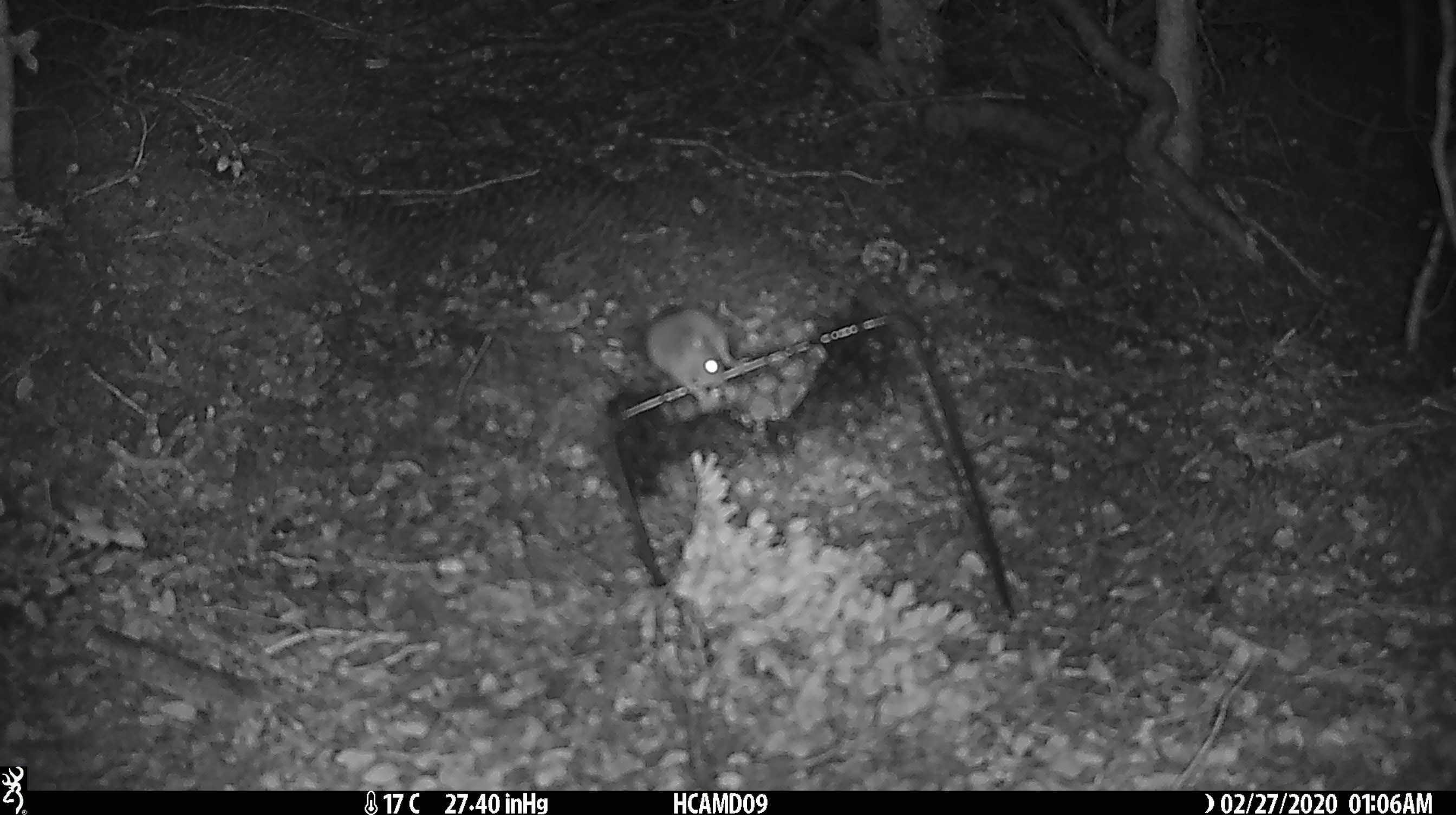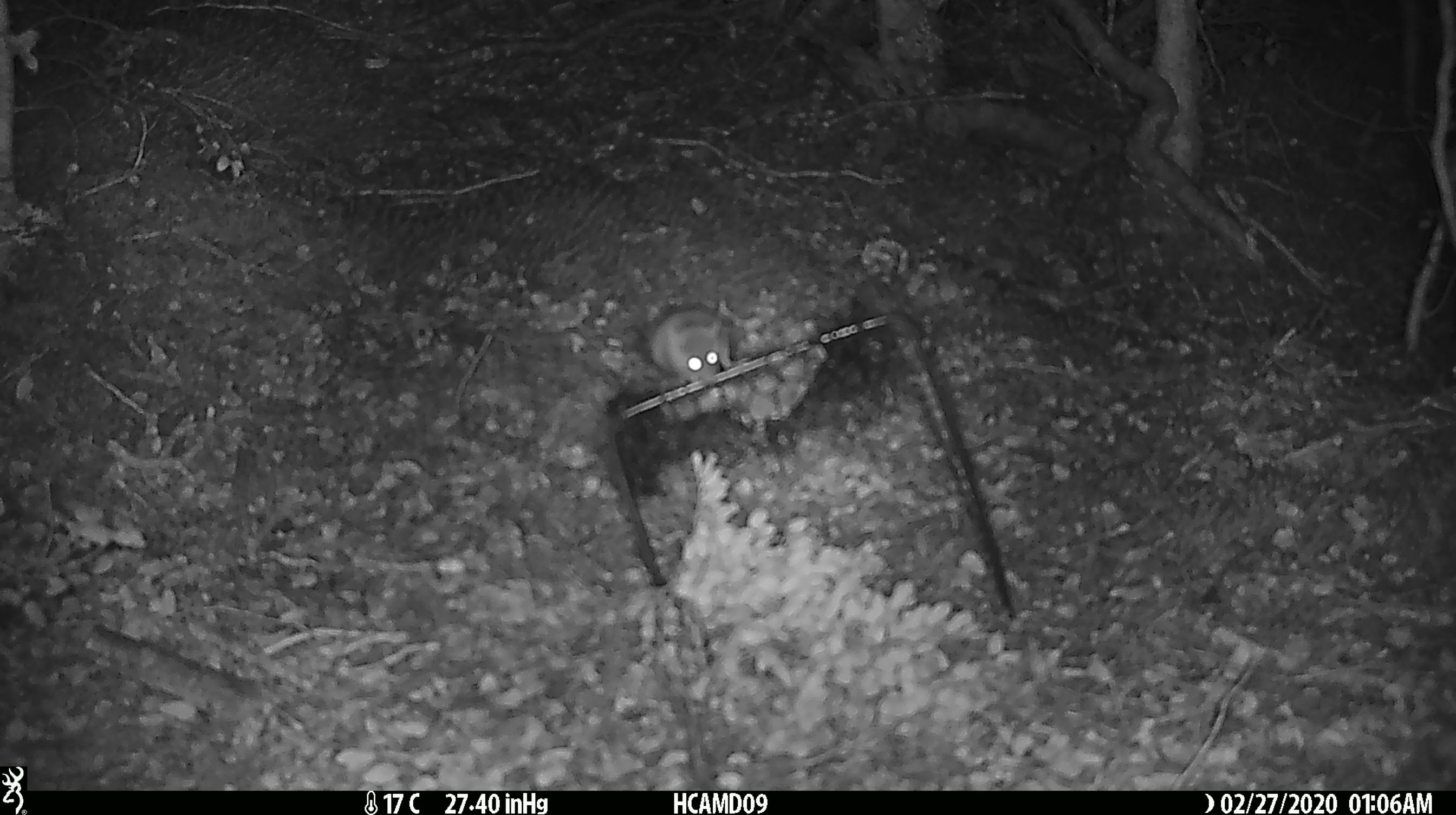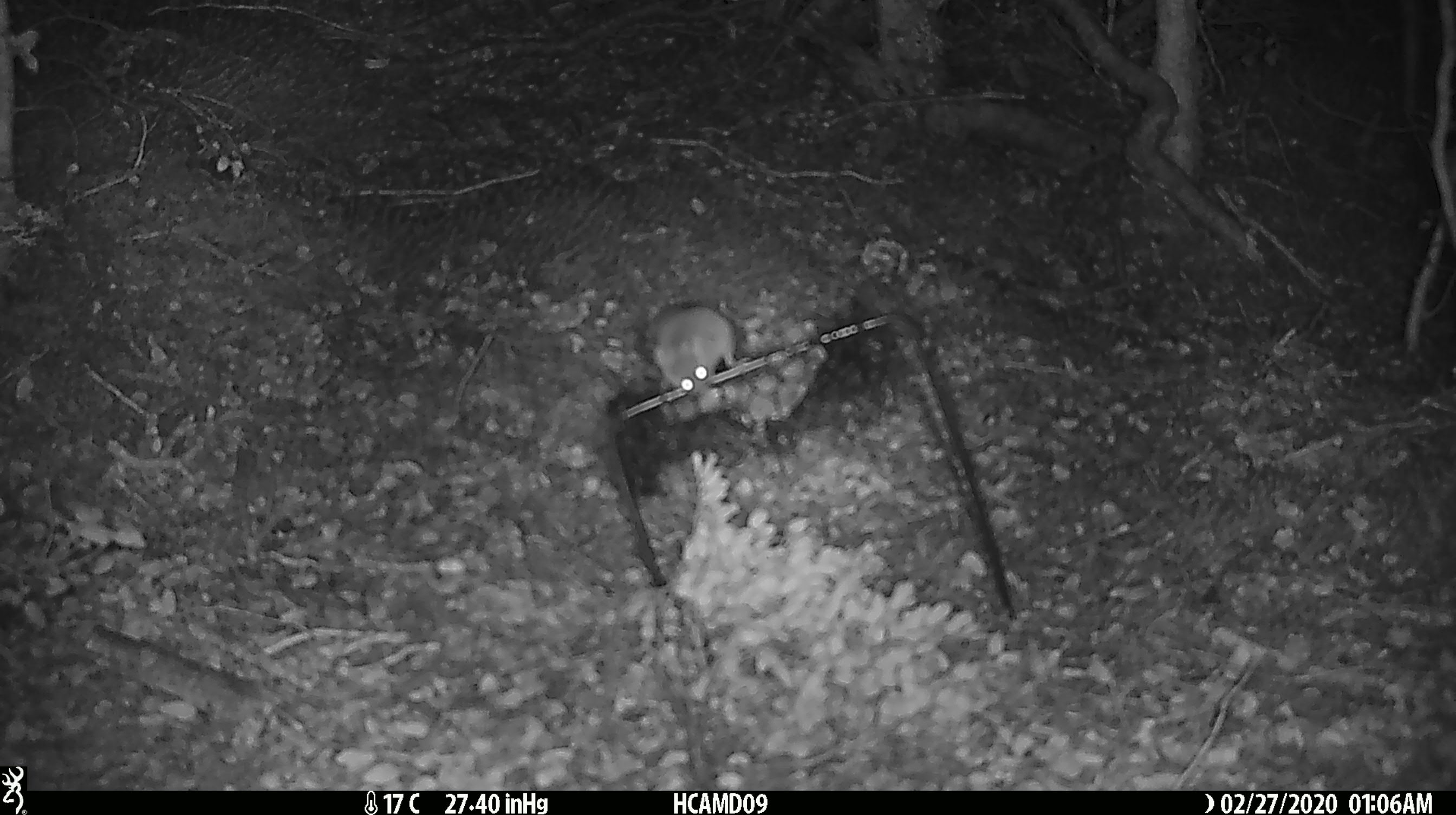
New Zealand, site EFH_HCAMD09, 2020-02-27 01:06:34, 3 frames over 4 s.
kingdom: Animalia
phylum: Chordata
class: Mammalia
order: Rodentia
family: Muridae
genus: Mus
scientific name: Mus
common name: mouse